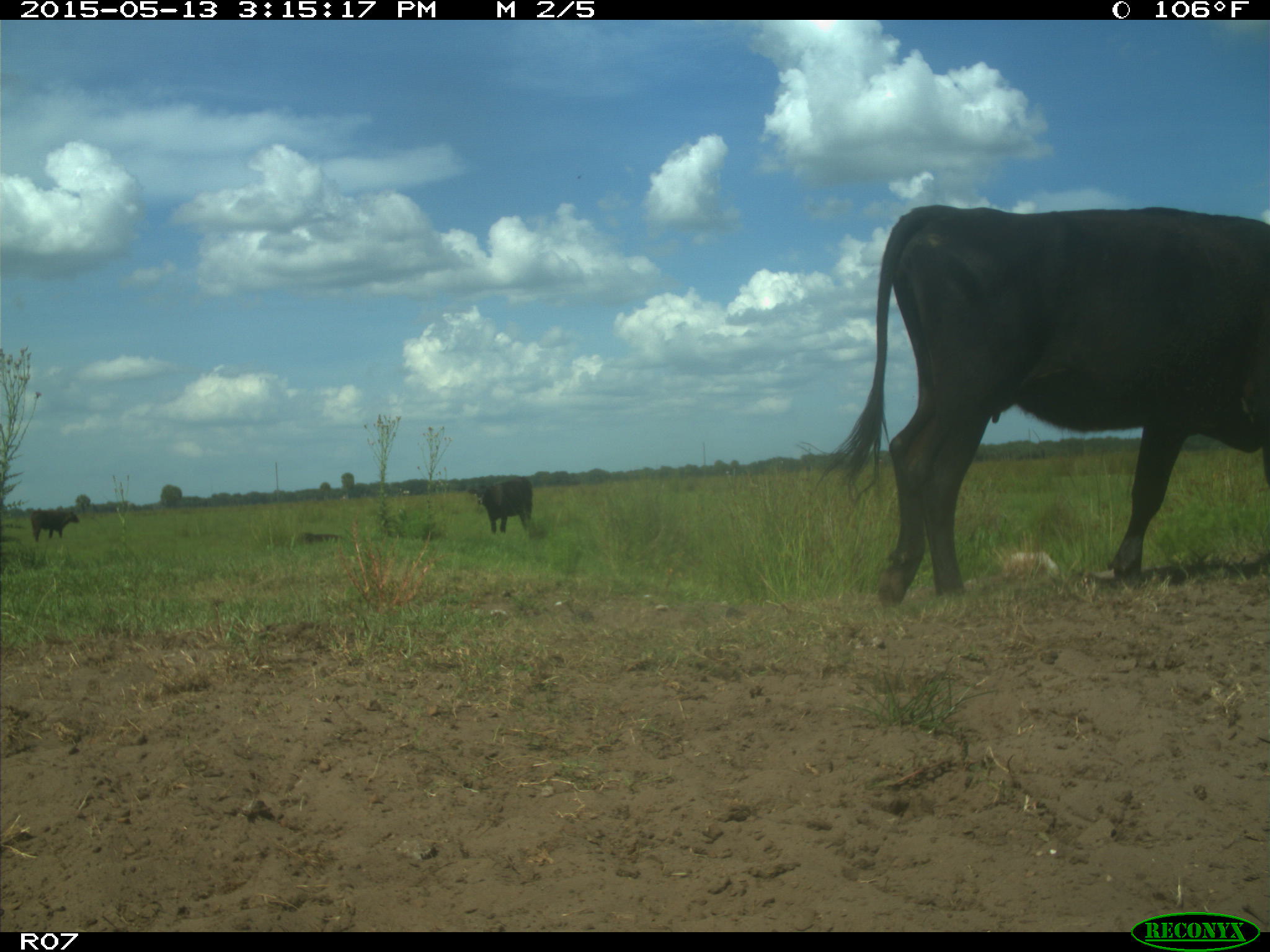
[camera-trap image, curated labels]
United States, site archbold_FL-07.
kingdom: Animalia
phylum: Chordata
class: Mammalia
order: Artiodactyla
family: Bovidae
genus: Bos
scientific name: Bos taurus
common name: domestic cow